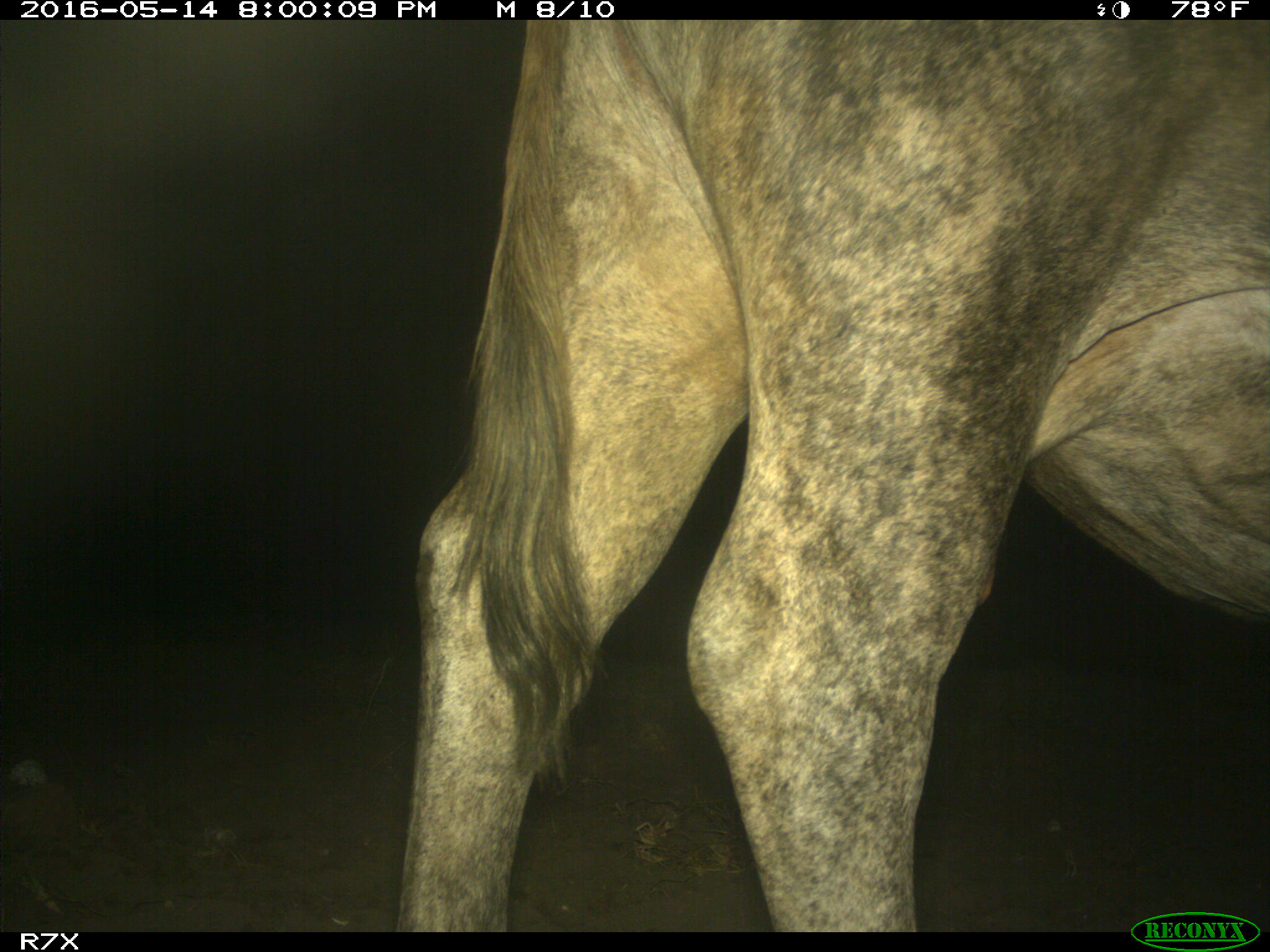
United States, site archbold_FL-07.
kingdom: Animalia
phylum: Chordata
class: Mammalia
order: Artiodactyla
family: Bovidae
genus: Bos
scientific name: Bos taurus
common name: domestic cow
Bos taurus (domestic cow).